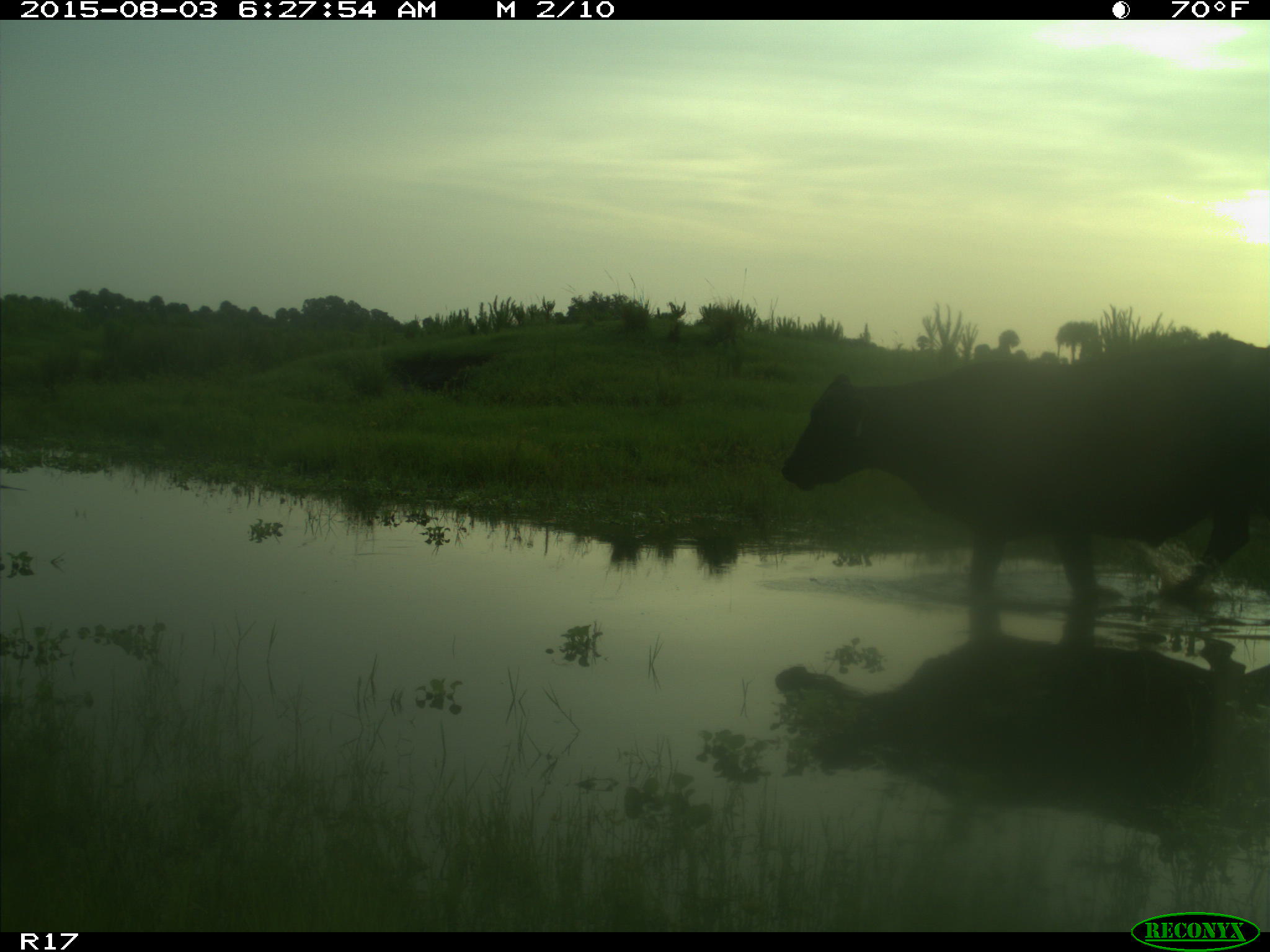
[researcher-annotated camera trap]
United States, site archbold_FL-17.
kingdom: Animalia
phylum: Chordata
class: Mammalia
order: Artiodactyla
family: Bovidae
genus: Bos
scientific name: Bos taurus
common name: domestic cow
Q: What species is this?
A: Bos taurus (domestic cow).